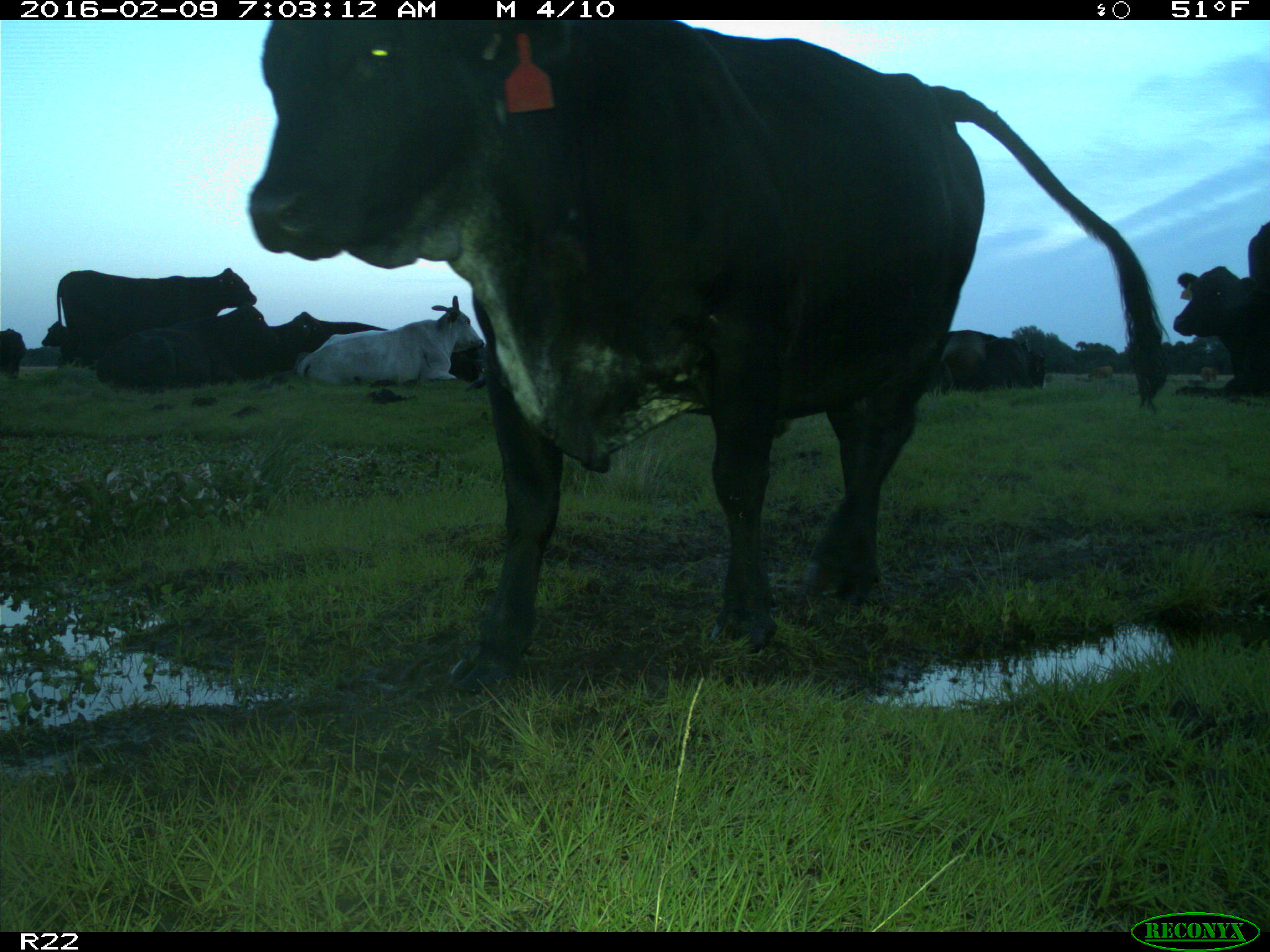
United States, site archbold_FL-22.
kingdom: Animalia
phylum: Chordata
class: Mammalia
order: Artiodactyla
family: Bovidae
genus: Bos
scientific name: Bos taurus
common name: domestic cow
Bos taurus (domestic cow).